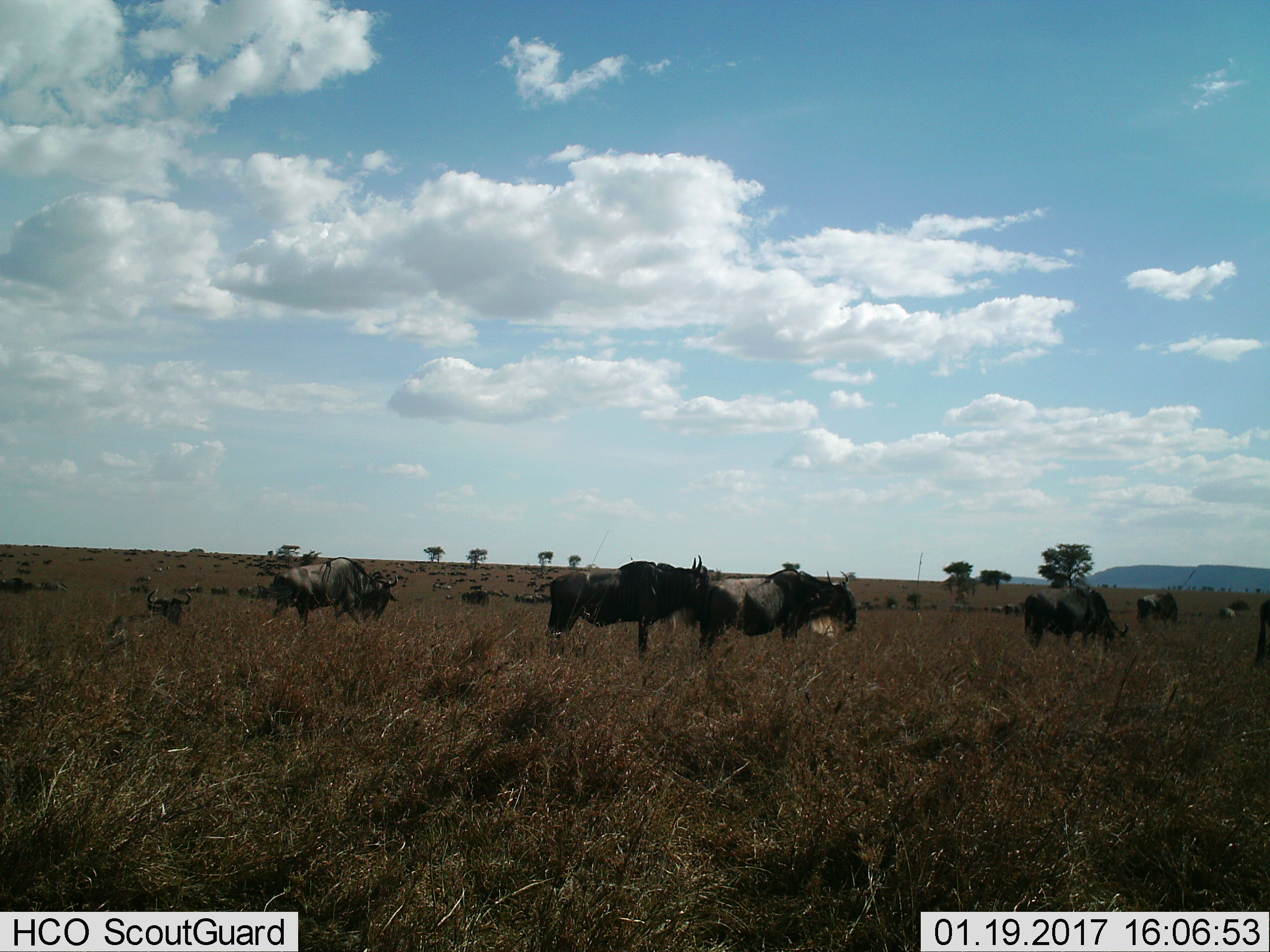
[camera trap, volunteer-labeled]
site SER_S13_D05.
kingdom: Animalia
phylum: Chordata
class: Mammalia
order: Artiodactyla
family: Bovidae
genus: Connochaetes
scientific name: Connochaetes taurinus taurinus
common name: blue wildebeest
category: wildebeestblue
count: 11-50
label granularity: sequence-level